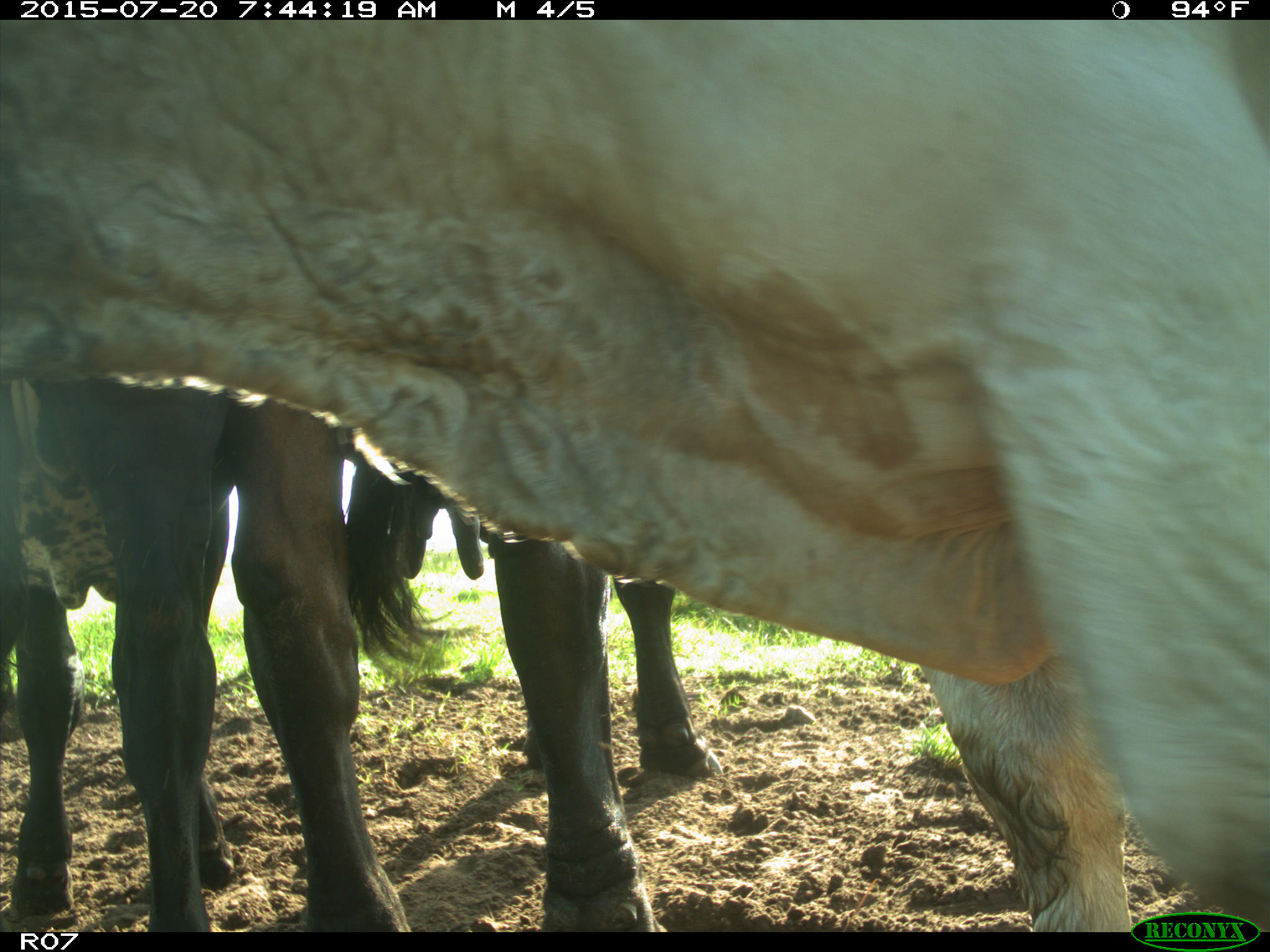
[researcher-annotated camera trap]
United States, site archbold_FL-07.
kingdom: Animalia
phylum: Chordata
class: Mammalia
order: Artiodactyla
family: Bovidae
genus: Bos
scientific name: Bos taurus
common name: domestic cow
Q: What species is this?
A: Bos taurus (domestic cow).